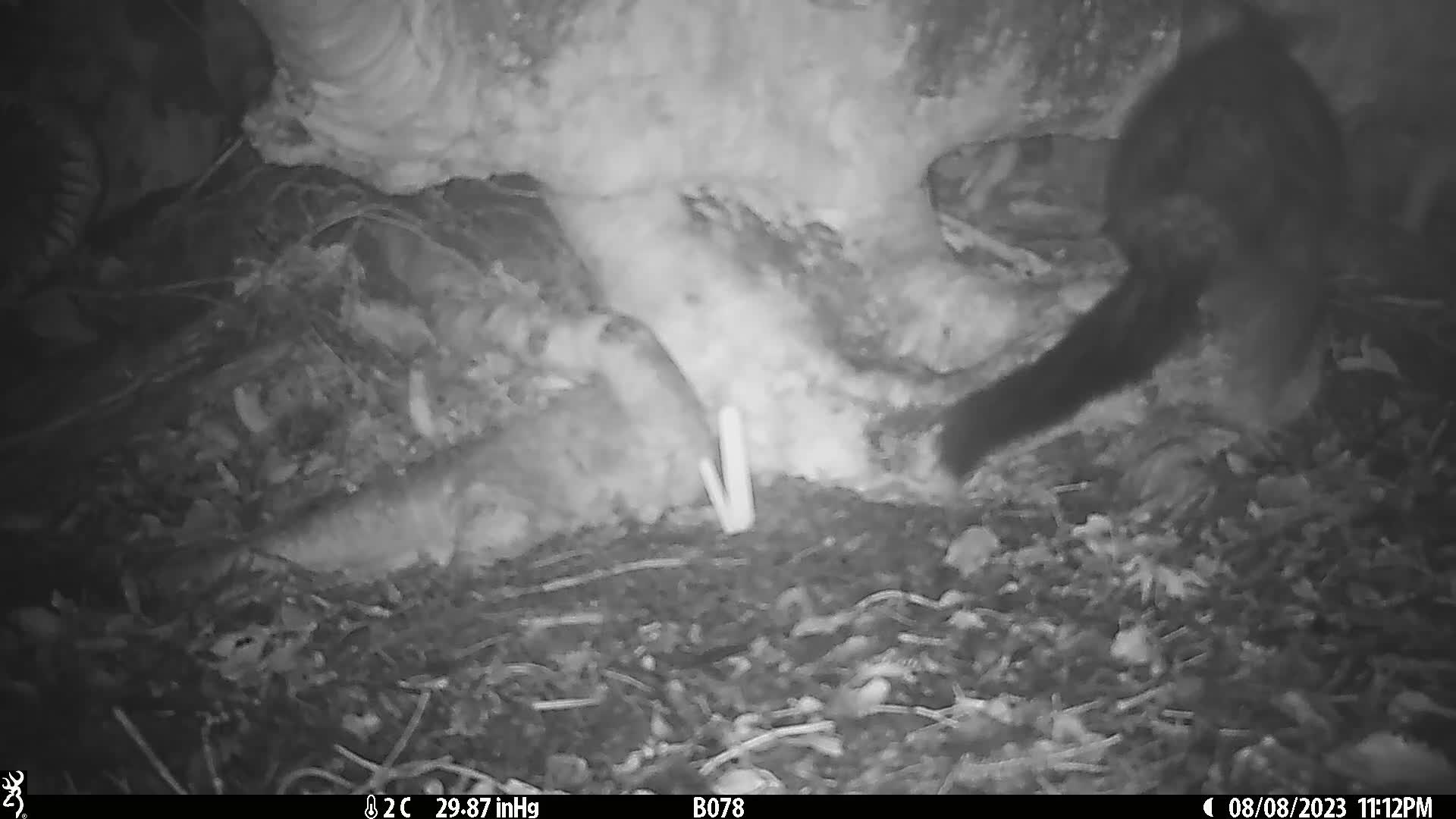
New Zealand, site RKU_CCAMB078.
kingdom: Animalia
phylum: Chordata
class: Mammalia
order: Diprotodontia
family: Phalangeridae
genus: Trichosurus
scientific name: Trichosurus vulpecula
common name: common brushtail possum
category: possum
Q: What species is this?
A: Possum (common brushtail possum) (Trichosurus vulpecula).